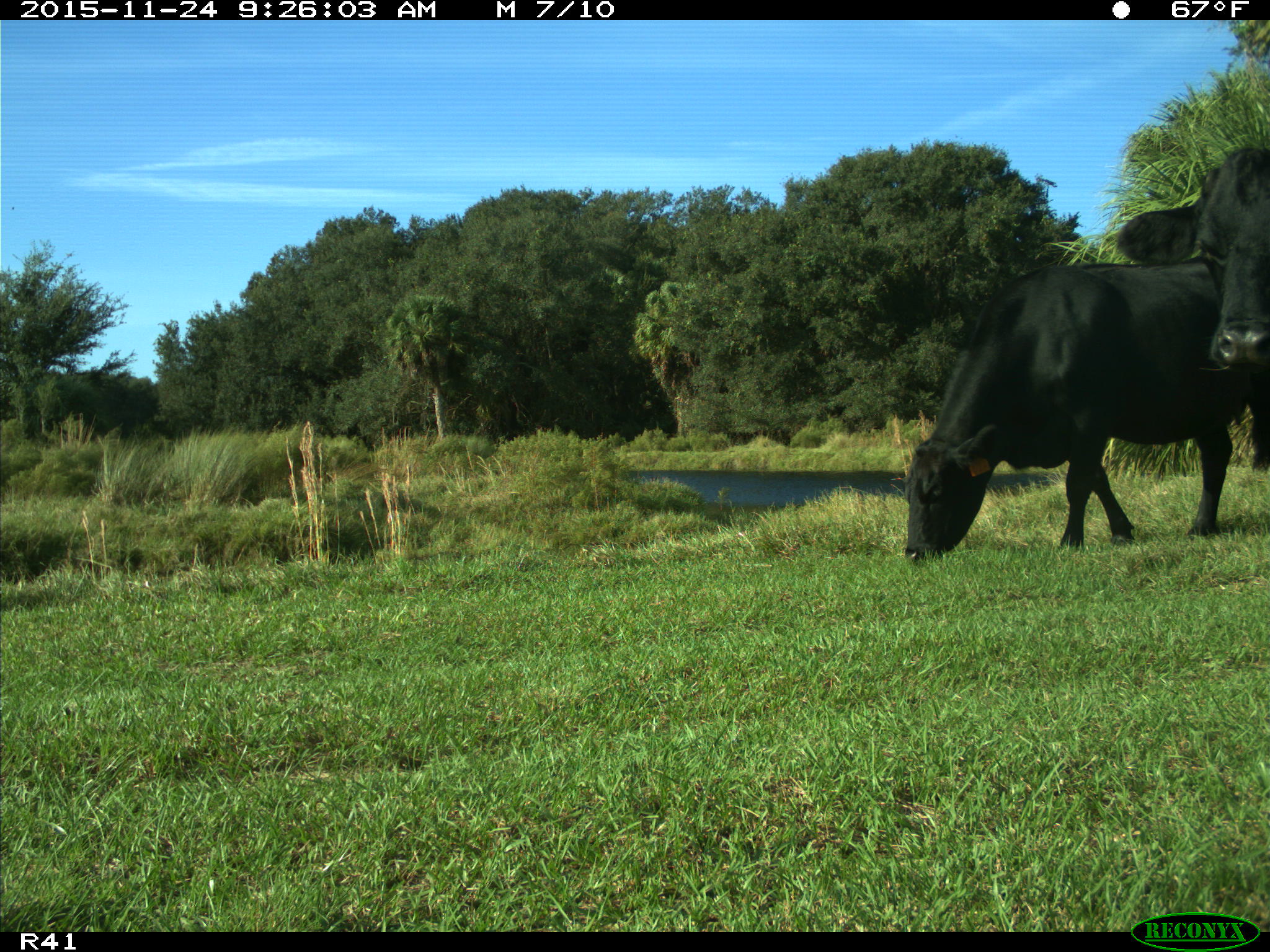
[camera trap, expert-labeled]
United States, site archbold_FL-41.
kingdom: Animalia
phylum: Chordata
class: Mammalia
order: Artiodactyla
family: Bovidae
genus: Bos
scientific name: Bos taurus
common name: domestic cow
Bos taurus (domestic cow).